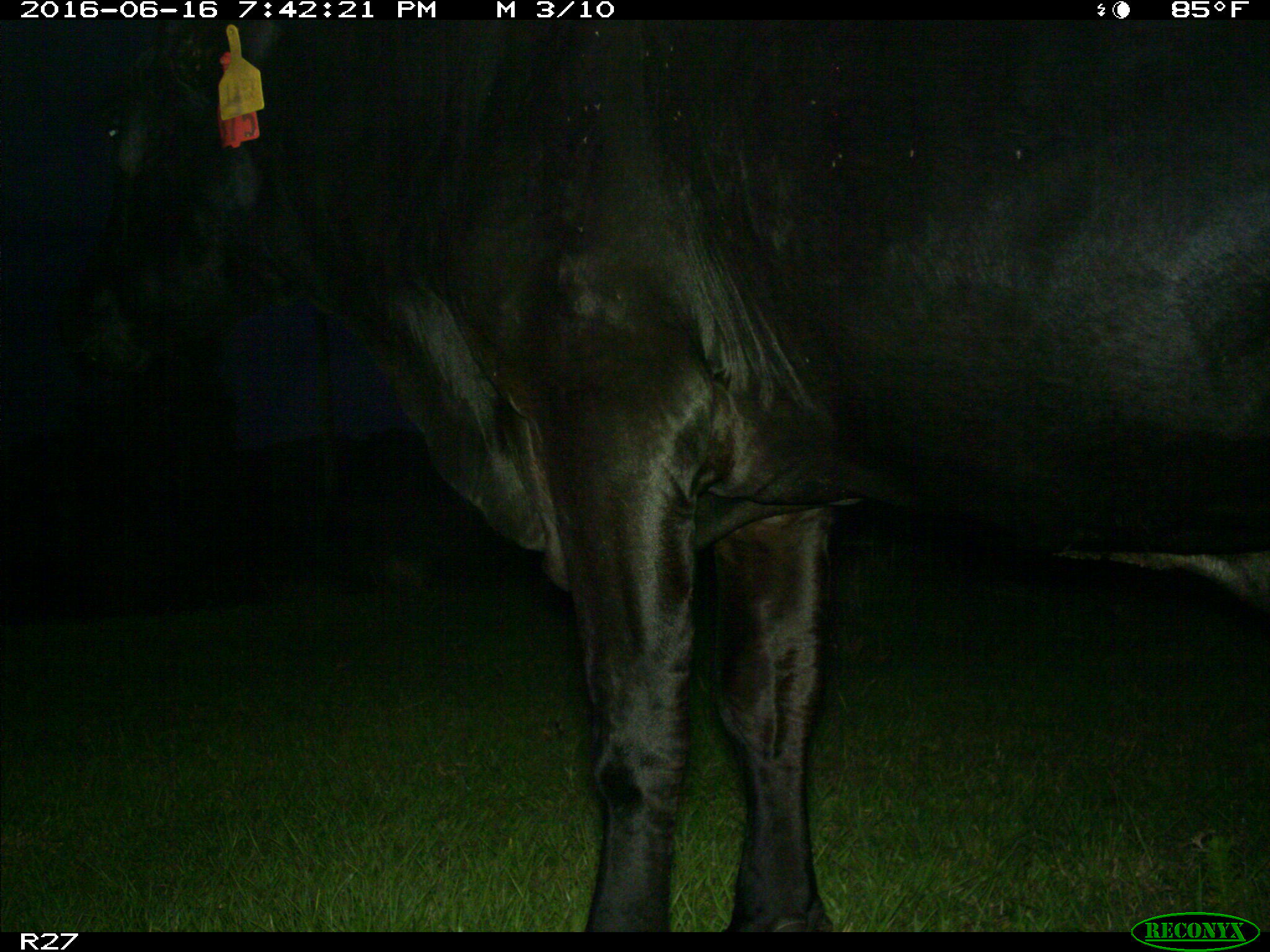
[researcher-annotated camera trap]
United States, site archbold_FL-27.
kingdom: Animalia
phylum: Chordata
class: Mammalia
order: Artiodactyla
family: Bovidae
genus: Bos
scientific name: Bos taurus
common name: domestic cow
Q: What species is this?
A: Bos taurus (domestic cow).